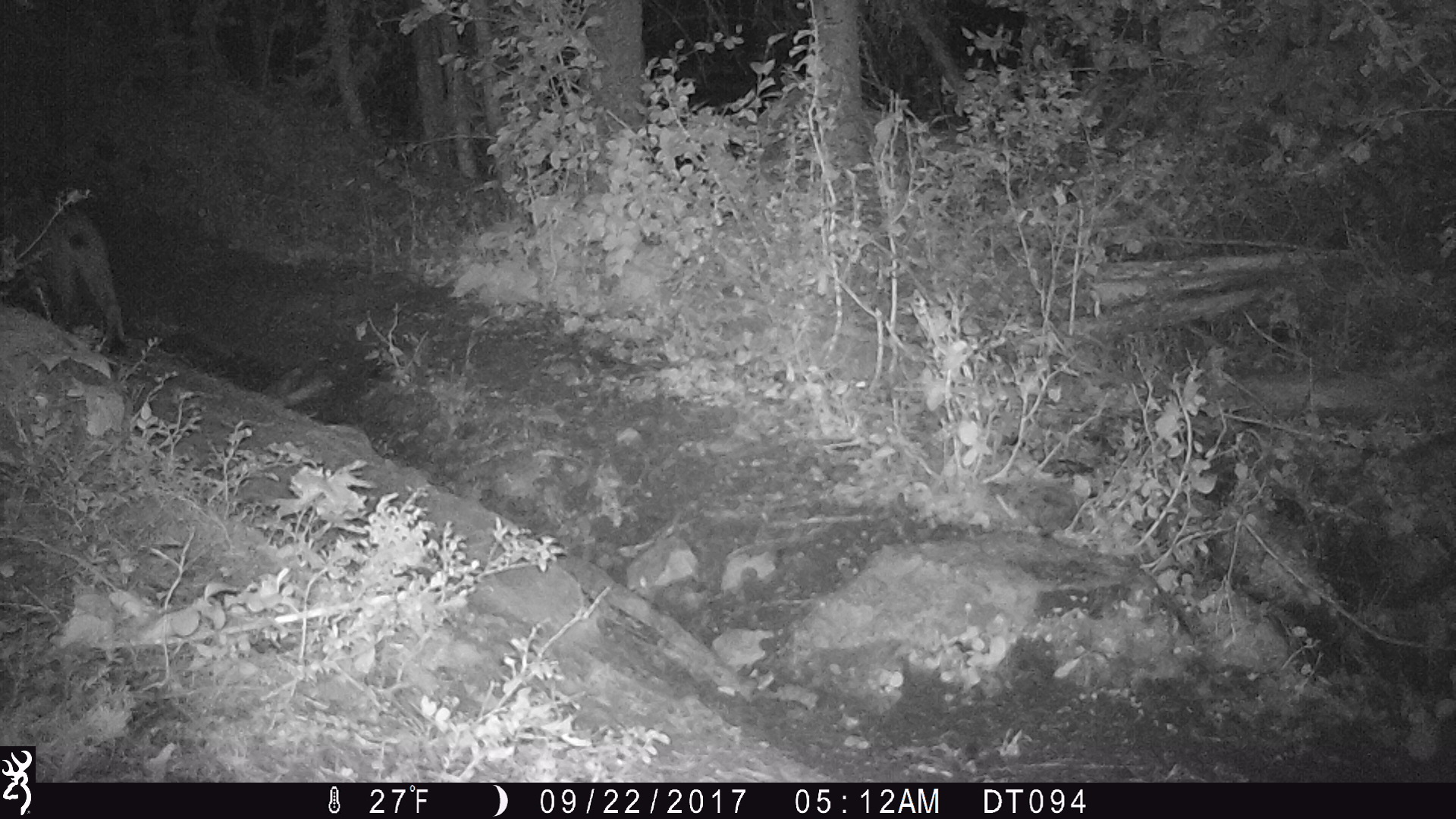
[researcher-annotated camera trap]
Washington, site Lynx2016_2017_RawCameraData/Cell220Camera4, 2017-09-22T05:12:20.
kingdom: Animalia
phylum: Chordata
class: Mammalia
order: Carnivora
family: Felidae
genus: Lynx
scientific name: Lynx rufus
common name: bobcat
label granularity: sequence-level